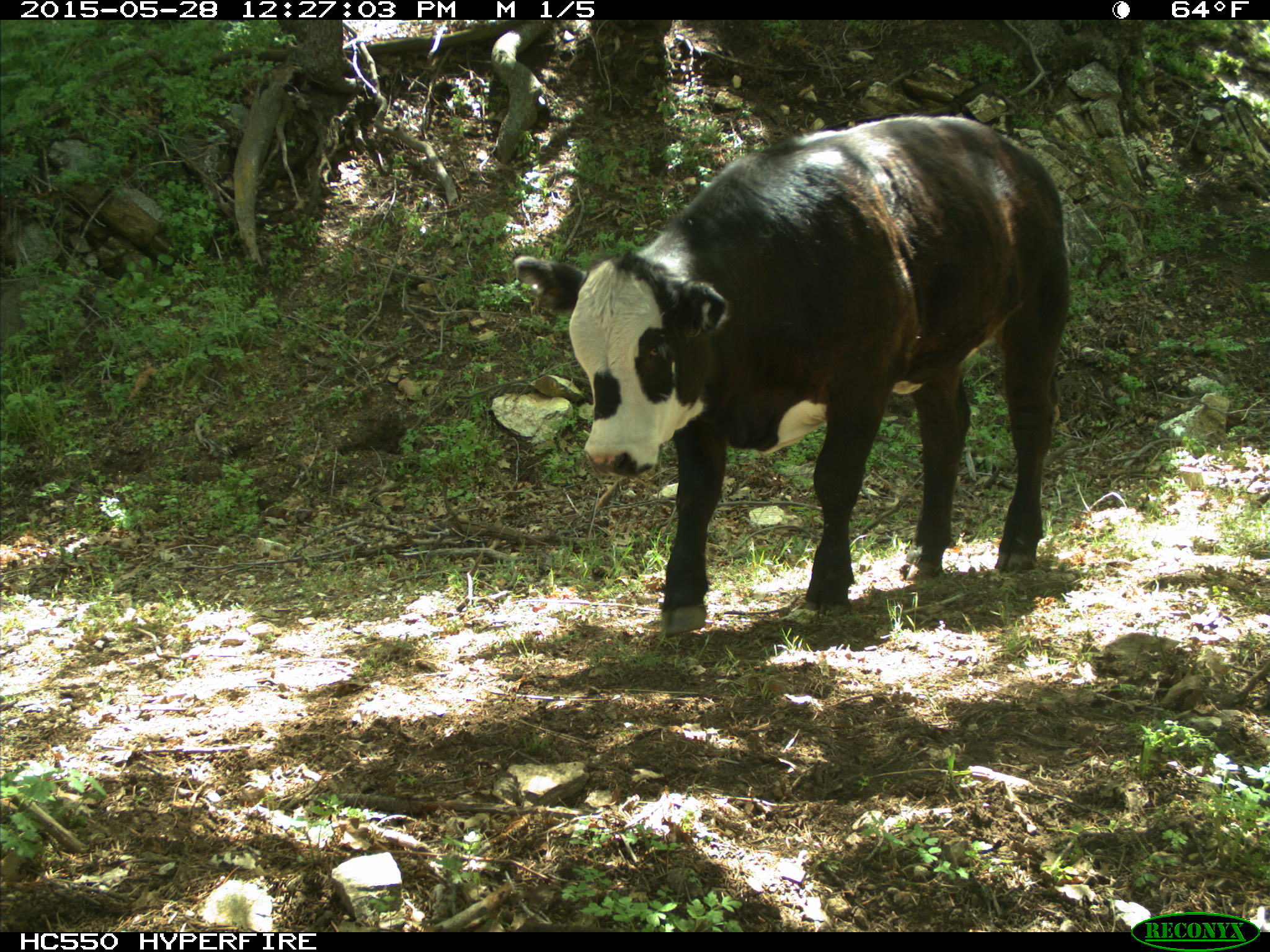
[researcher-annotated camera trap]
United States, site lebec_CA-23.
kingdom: Animalia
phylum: Chordata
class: Mammalia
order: Artiodactyla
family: Bovidae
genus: Bos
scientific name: Bos taurus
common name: domestic cow